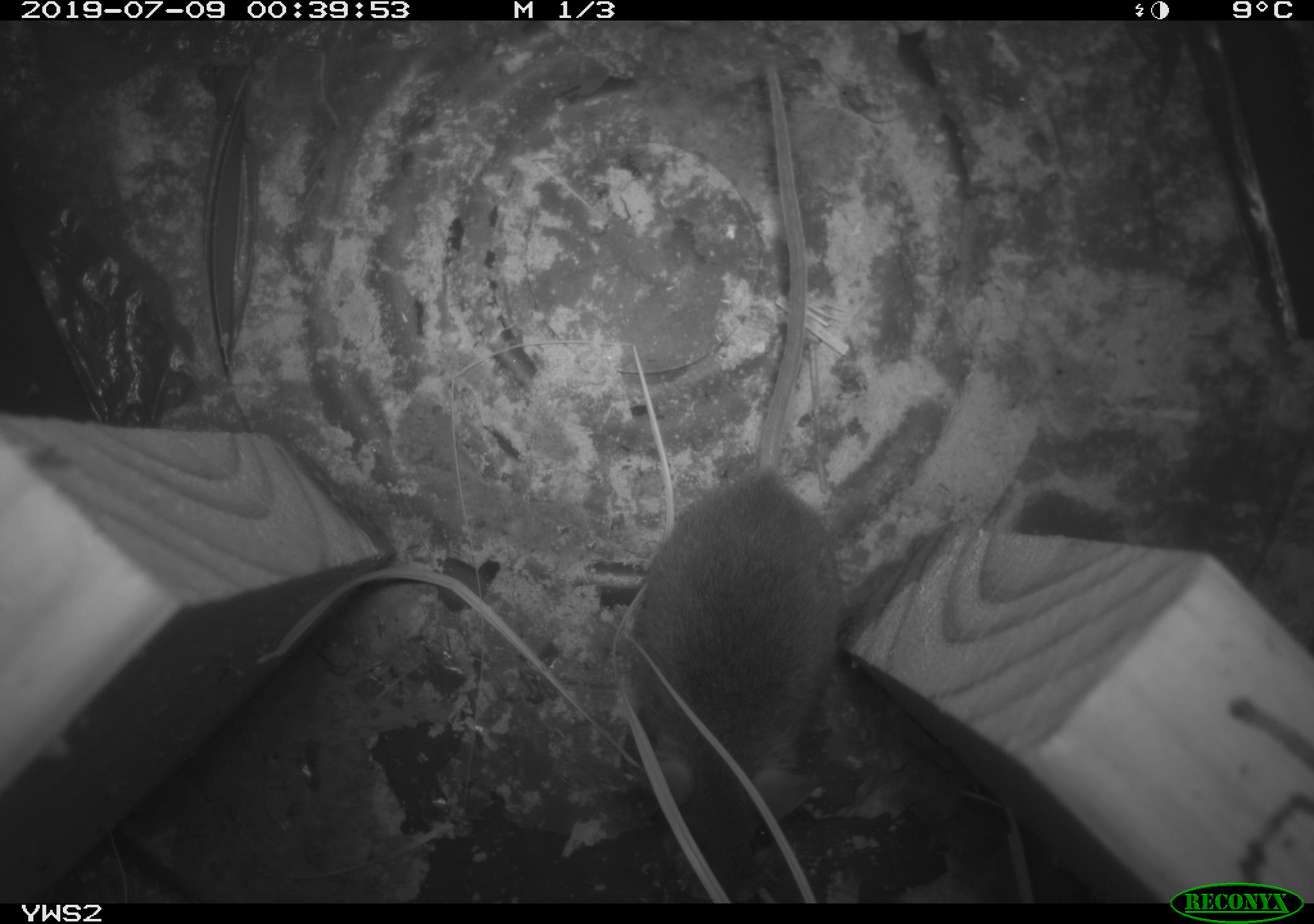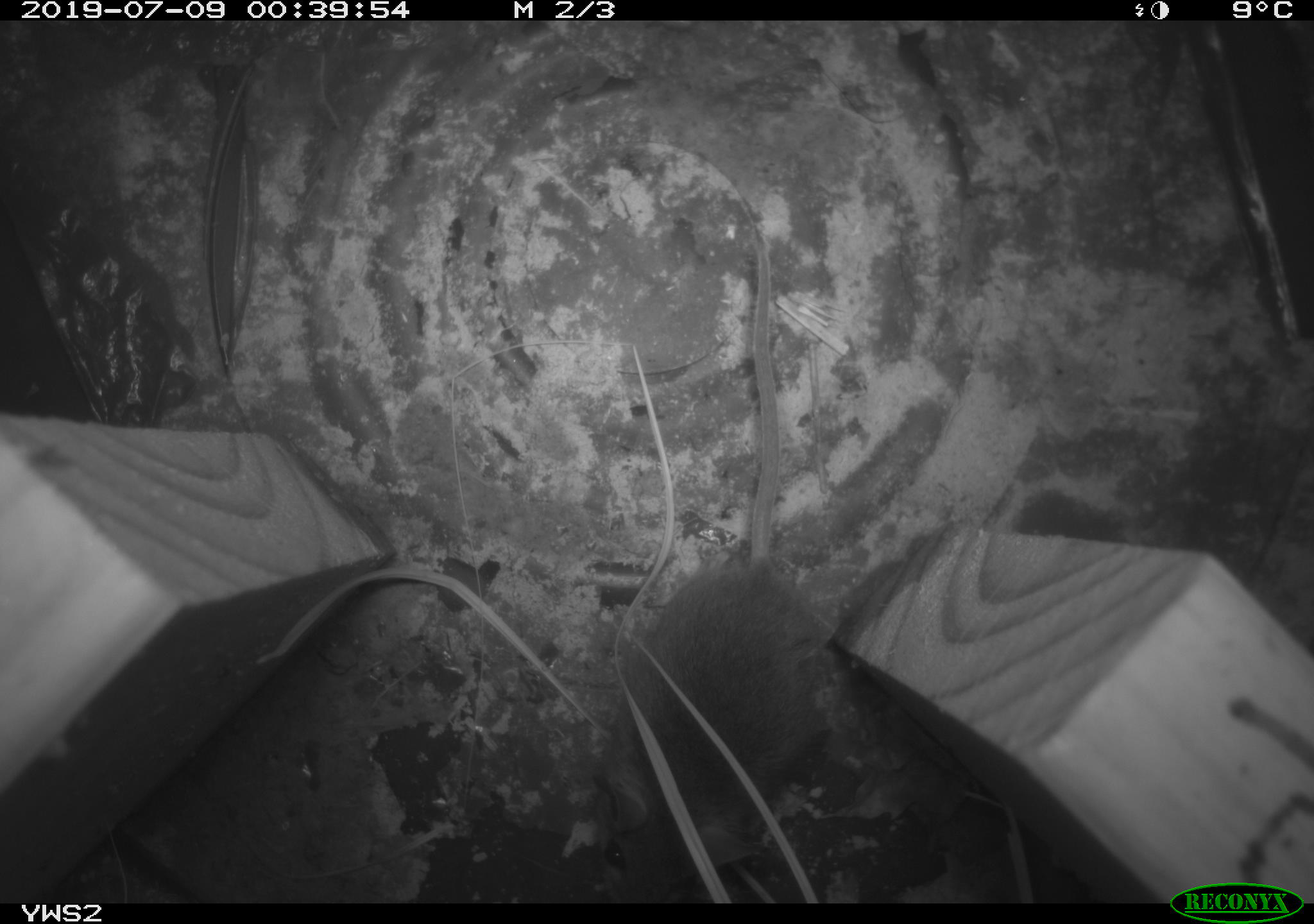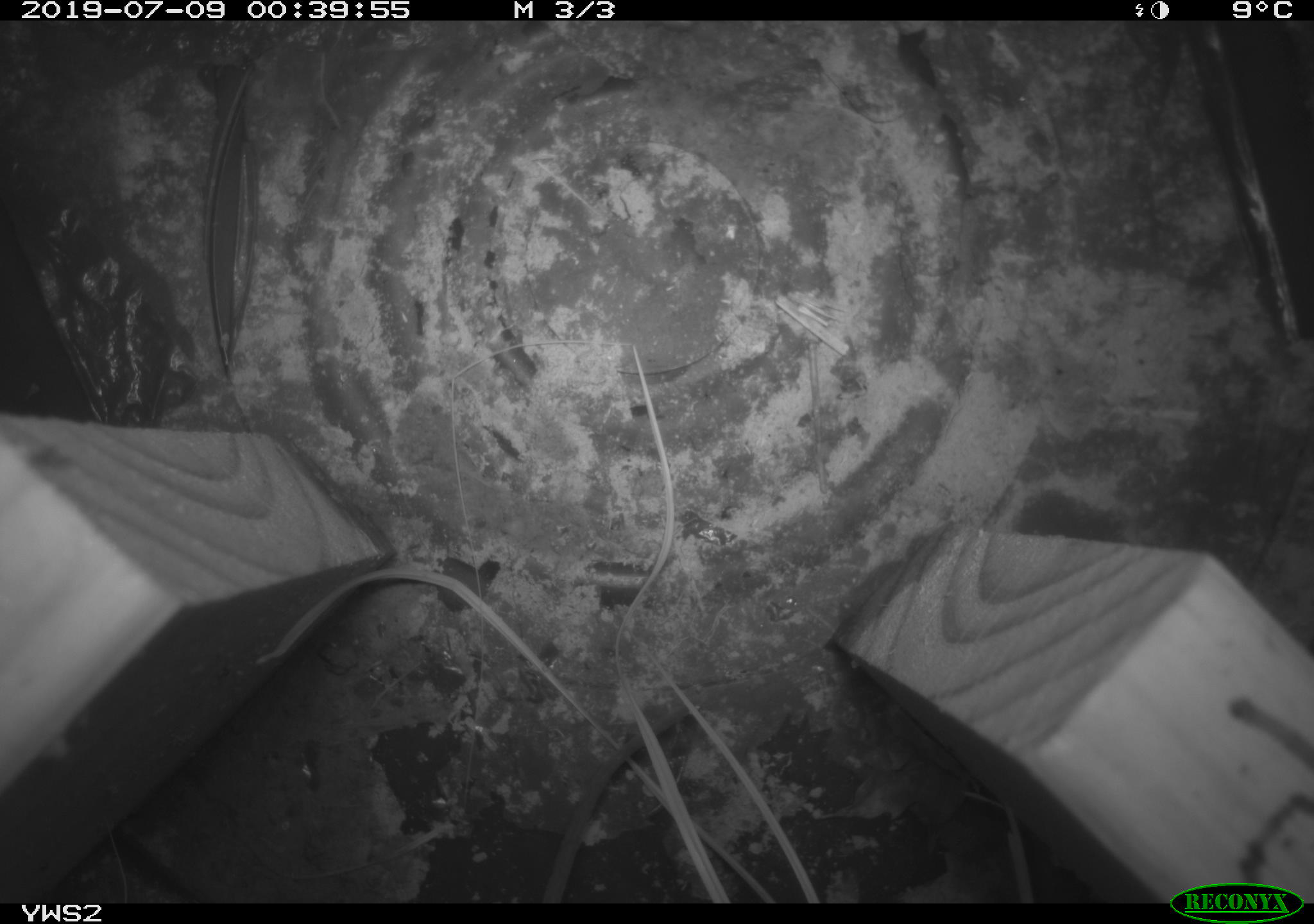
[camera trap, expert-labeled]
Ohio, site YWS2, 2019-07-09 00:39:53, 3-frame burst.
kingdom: Animalia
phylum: Chordata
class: Mammalia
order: Rodentia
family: Cricetidae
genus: Peromyscus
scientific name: Peromyscus leucopus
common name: white-footed mouse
White-footed mouse (Peromyscus leucopus).